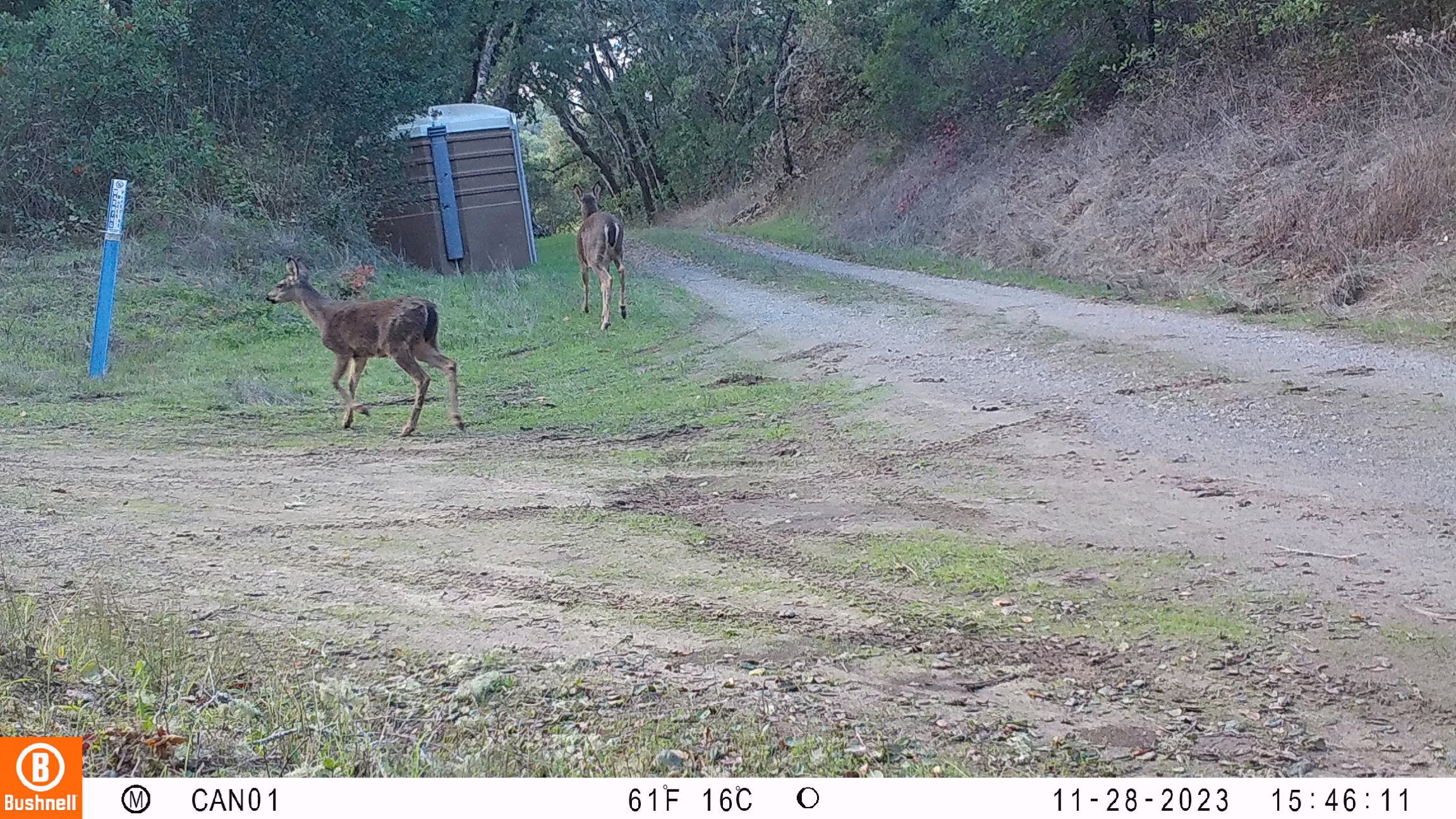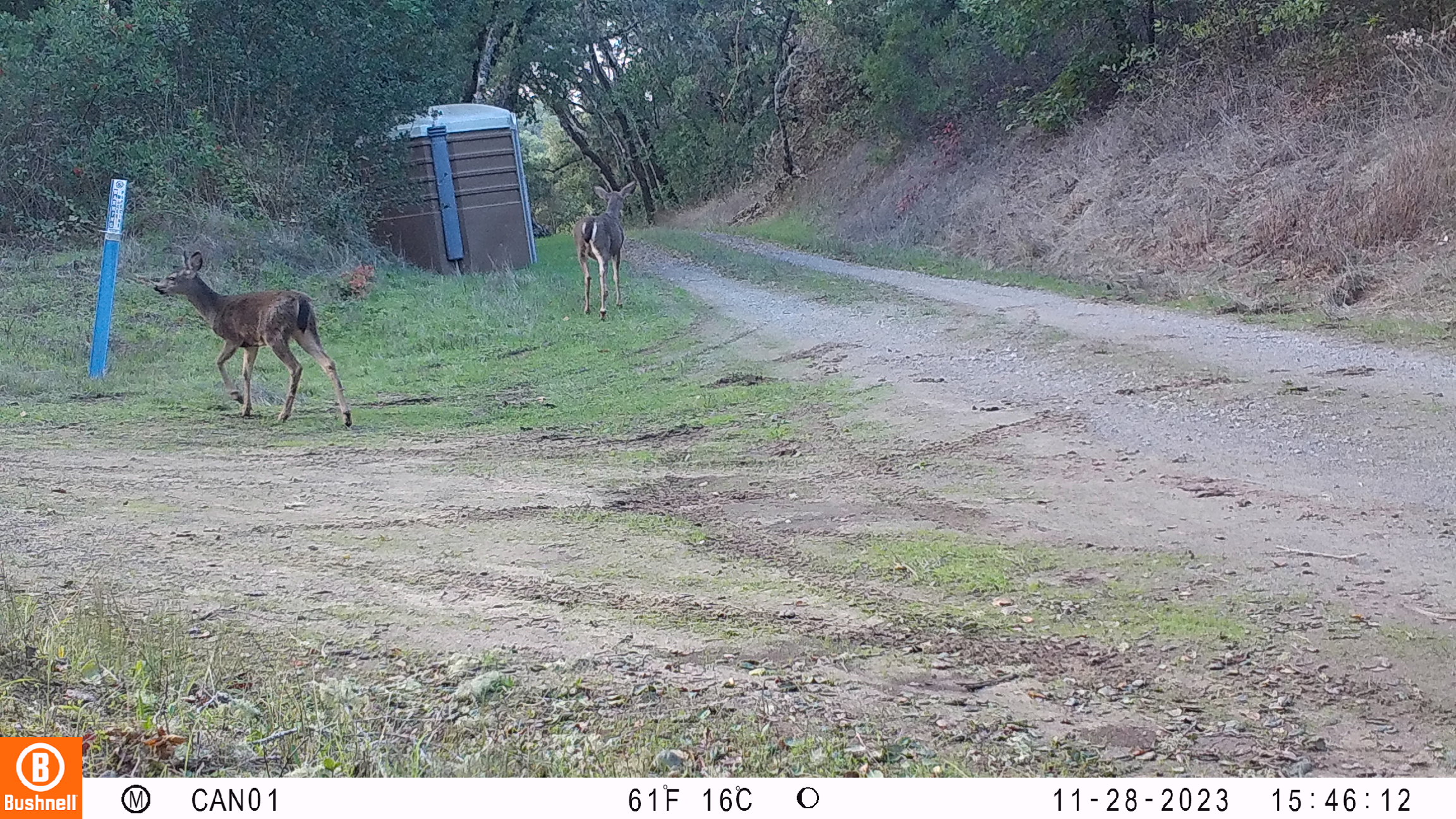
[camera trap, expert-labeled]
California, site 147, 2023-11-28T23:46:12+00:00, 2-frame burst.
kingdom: Animalia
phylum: Chordata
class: Mammalia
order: Artiodactyla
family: Cervidae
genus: Odocoileus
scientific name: Odocoileus hemionus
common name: mule deer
Mule deer (Odocoileus hemionus).